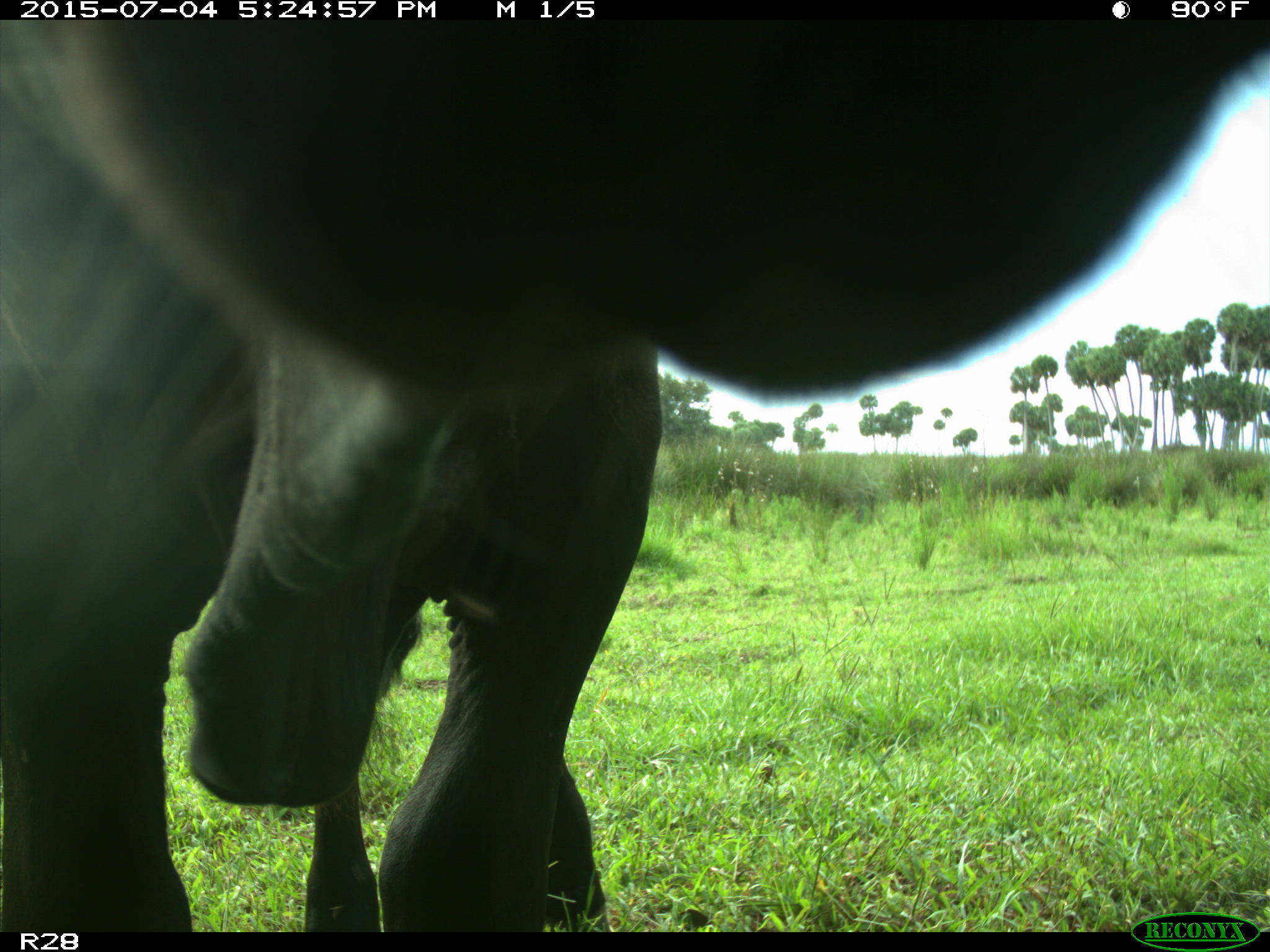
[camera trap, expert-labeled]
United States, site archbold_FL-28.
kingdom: Animalia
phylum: Chordata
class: Mammalia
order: Artiodactyla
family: Bovidae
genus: Bos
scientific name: Bos taurus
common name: domestic cow